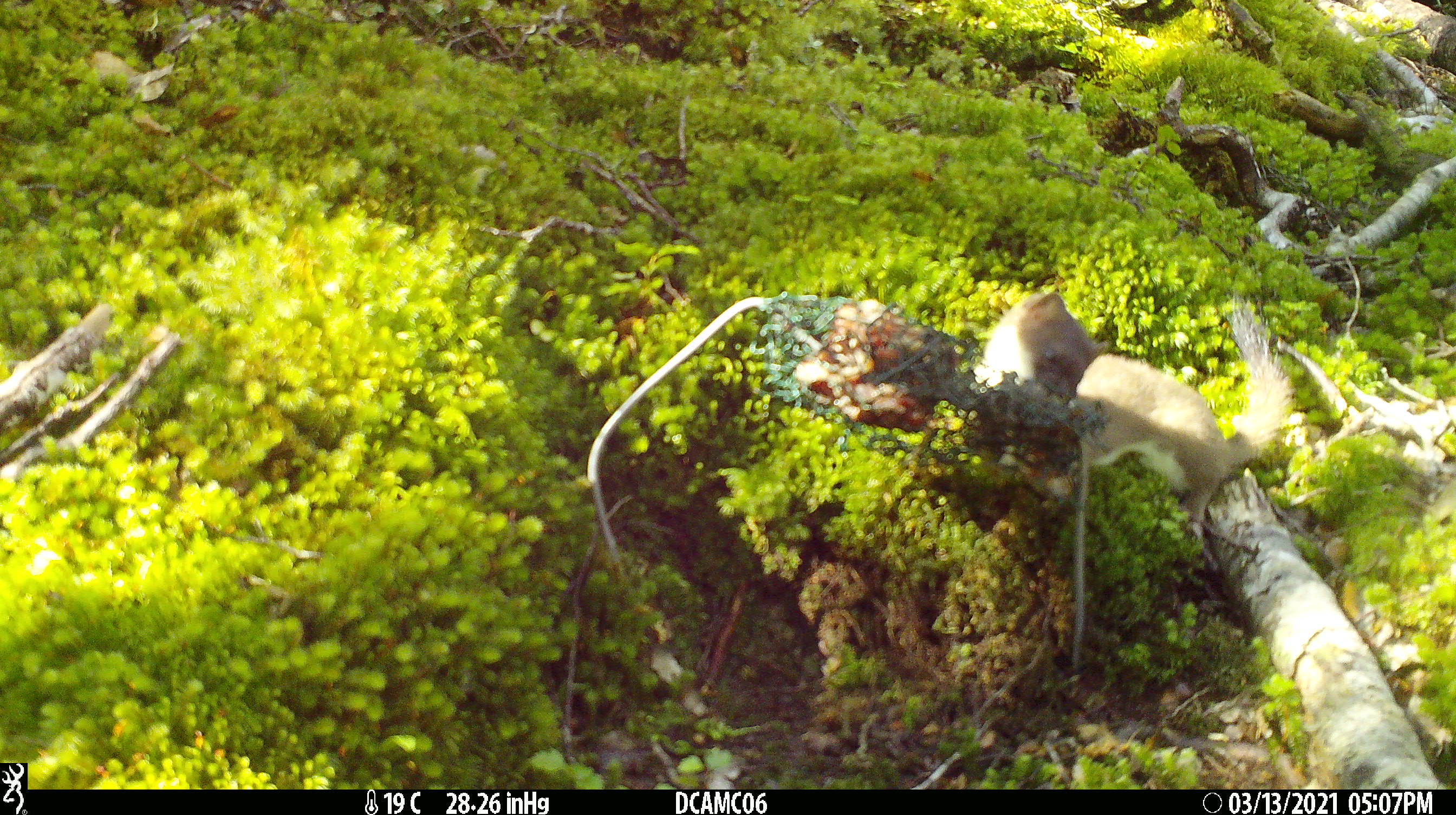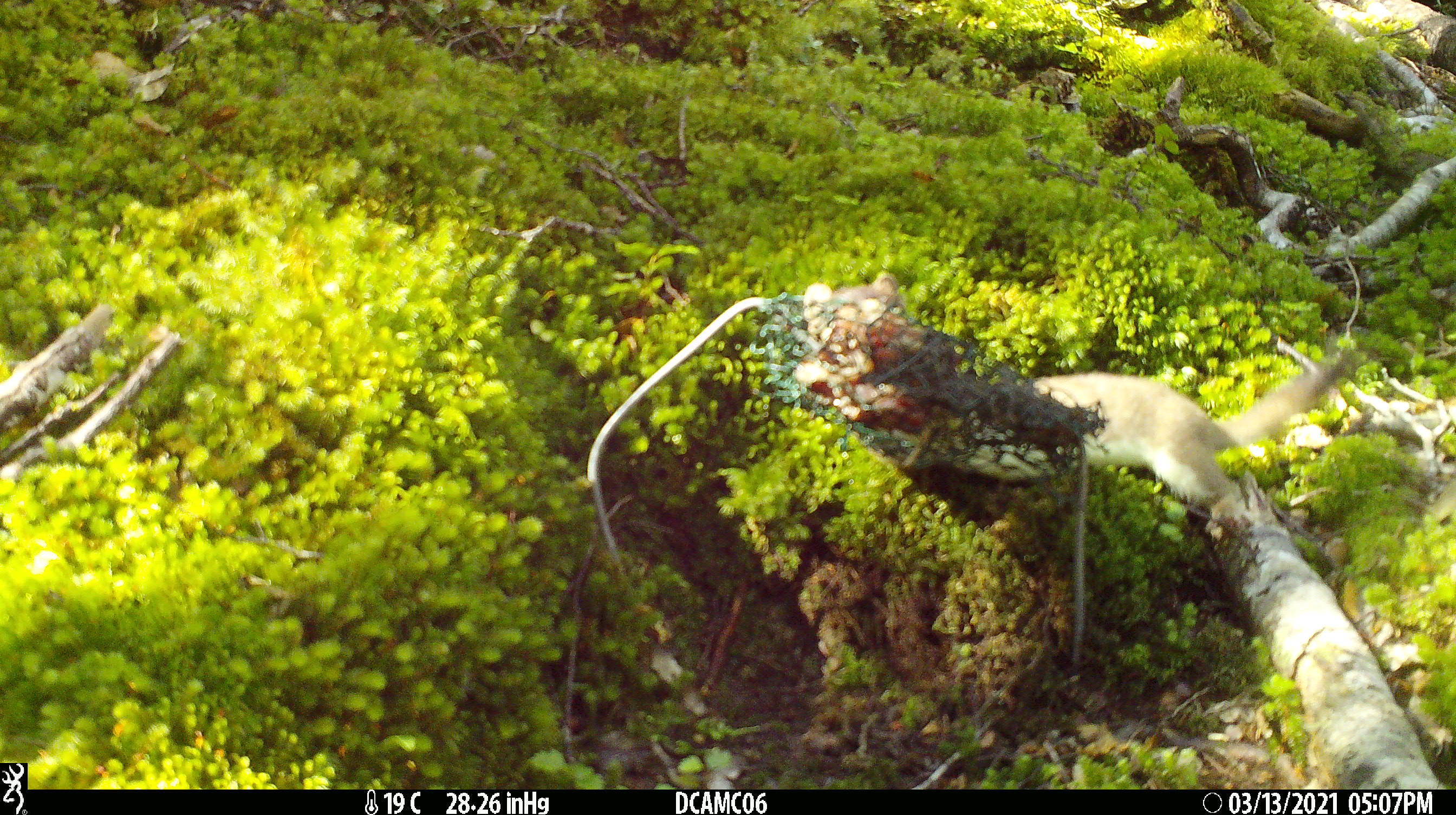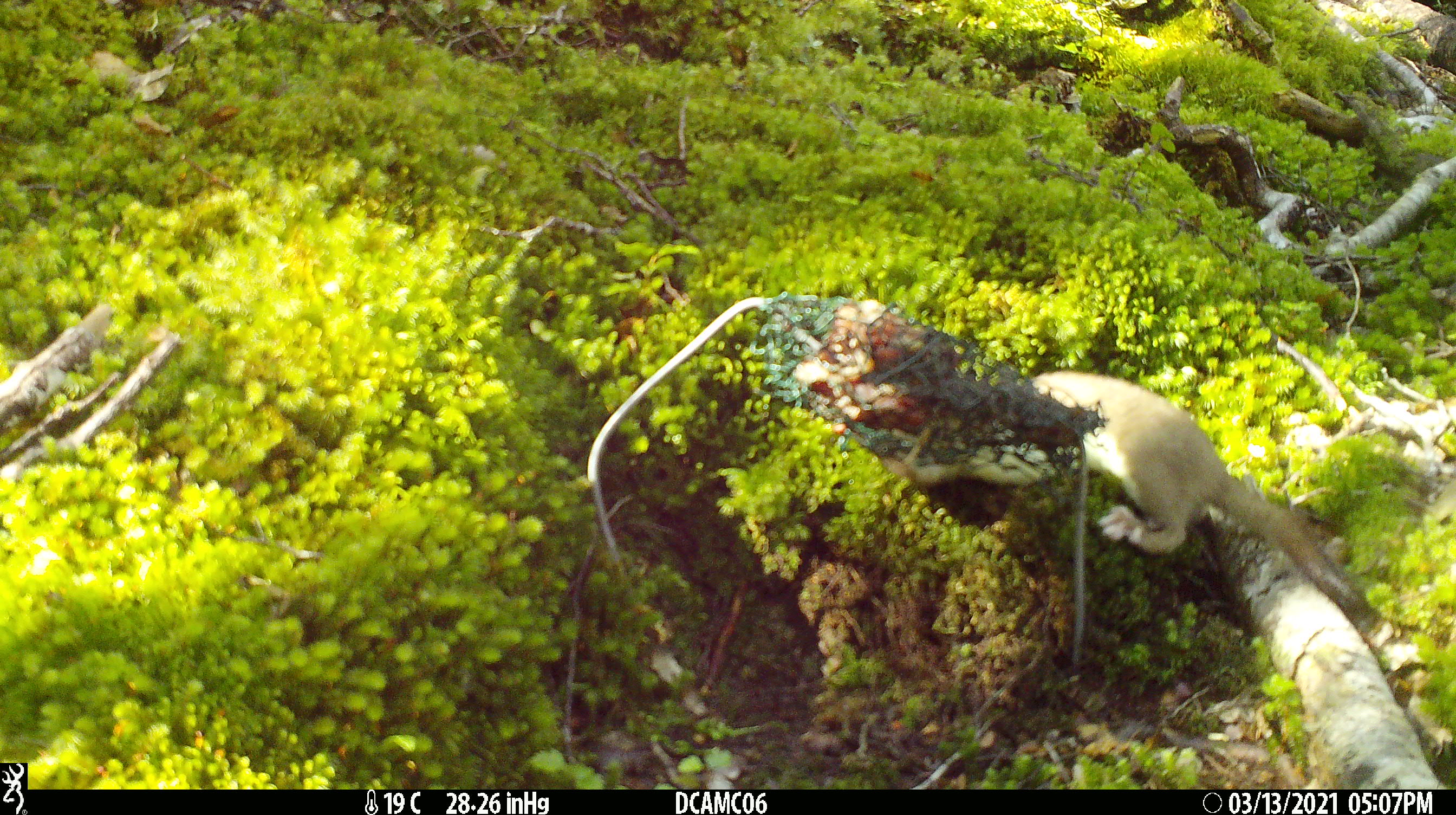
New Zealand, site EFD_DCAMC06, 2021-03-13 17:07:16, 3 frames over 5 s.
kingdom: Animalia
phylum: Chordata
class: Mammalia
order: Carnivora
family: Mustelidae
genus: Mustela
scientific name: Mustela erminea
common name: stoat